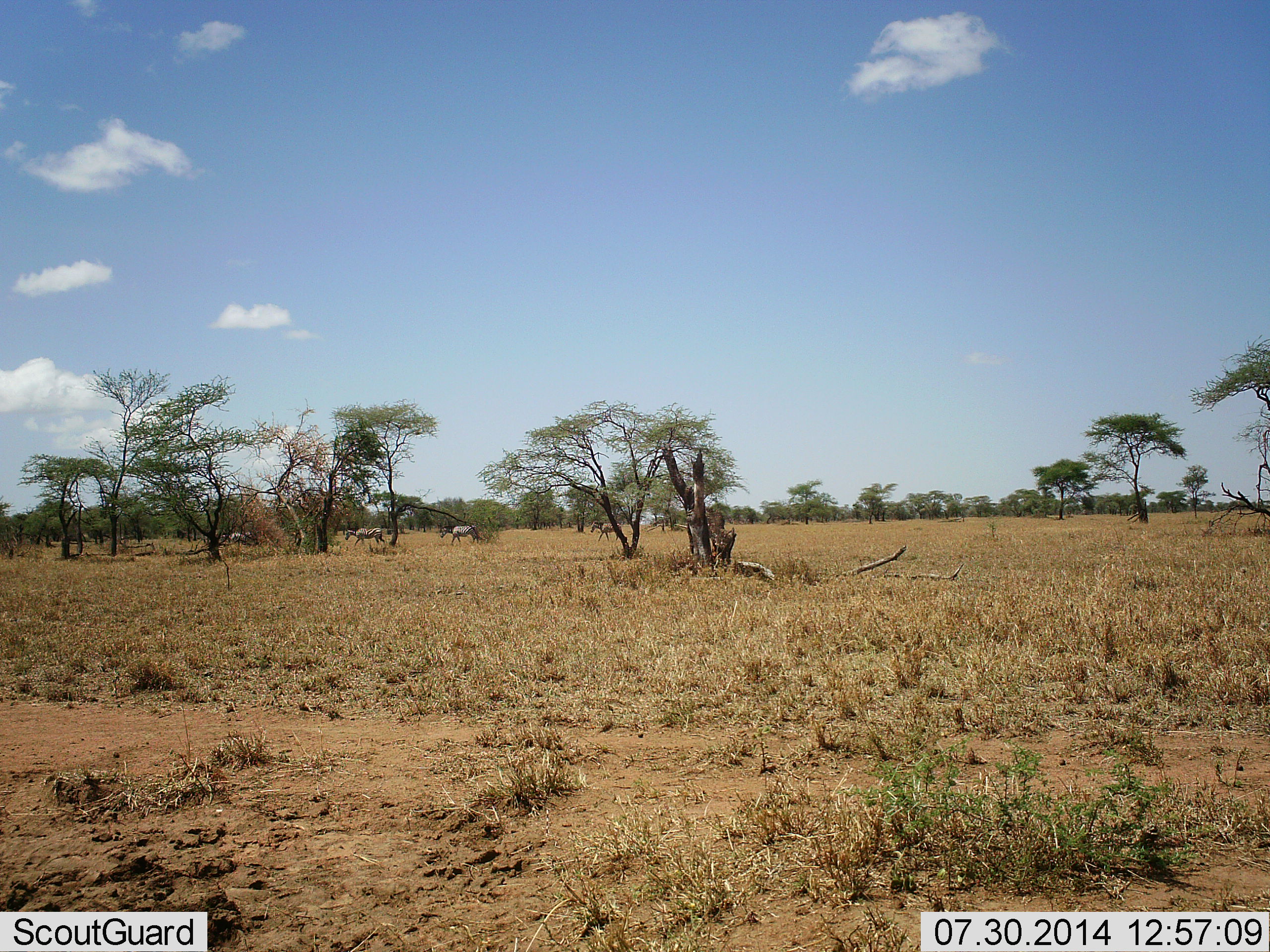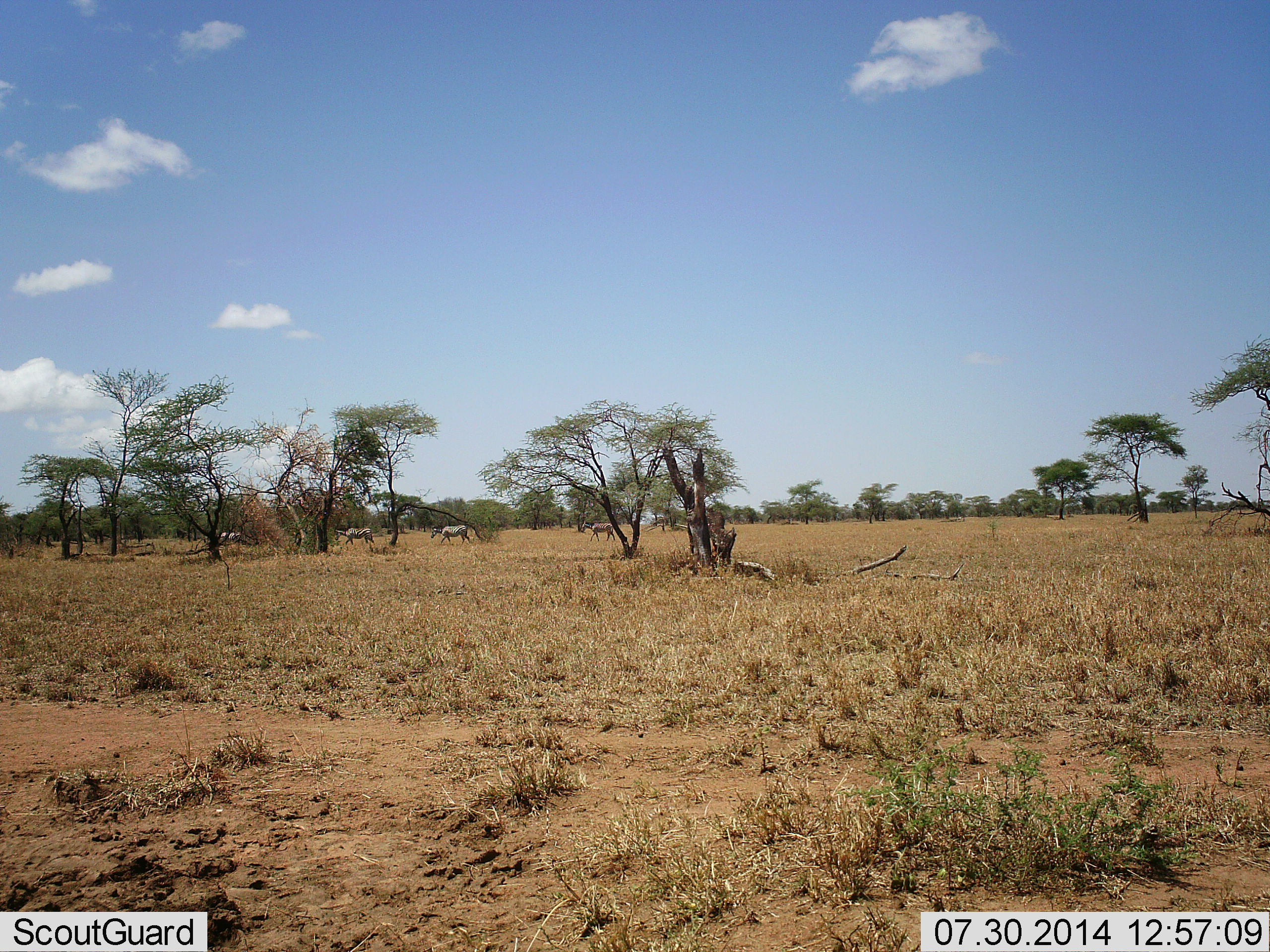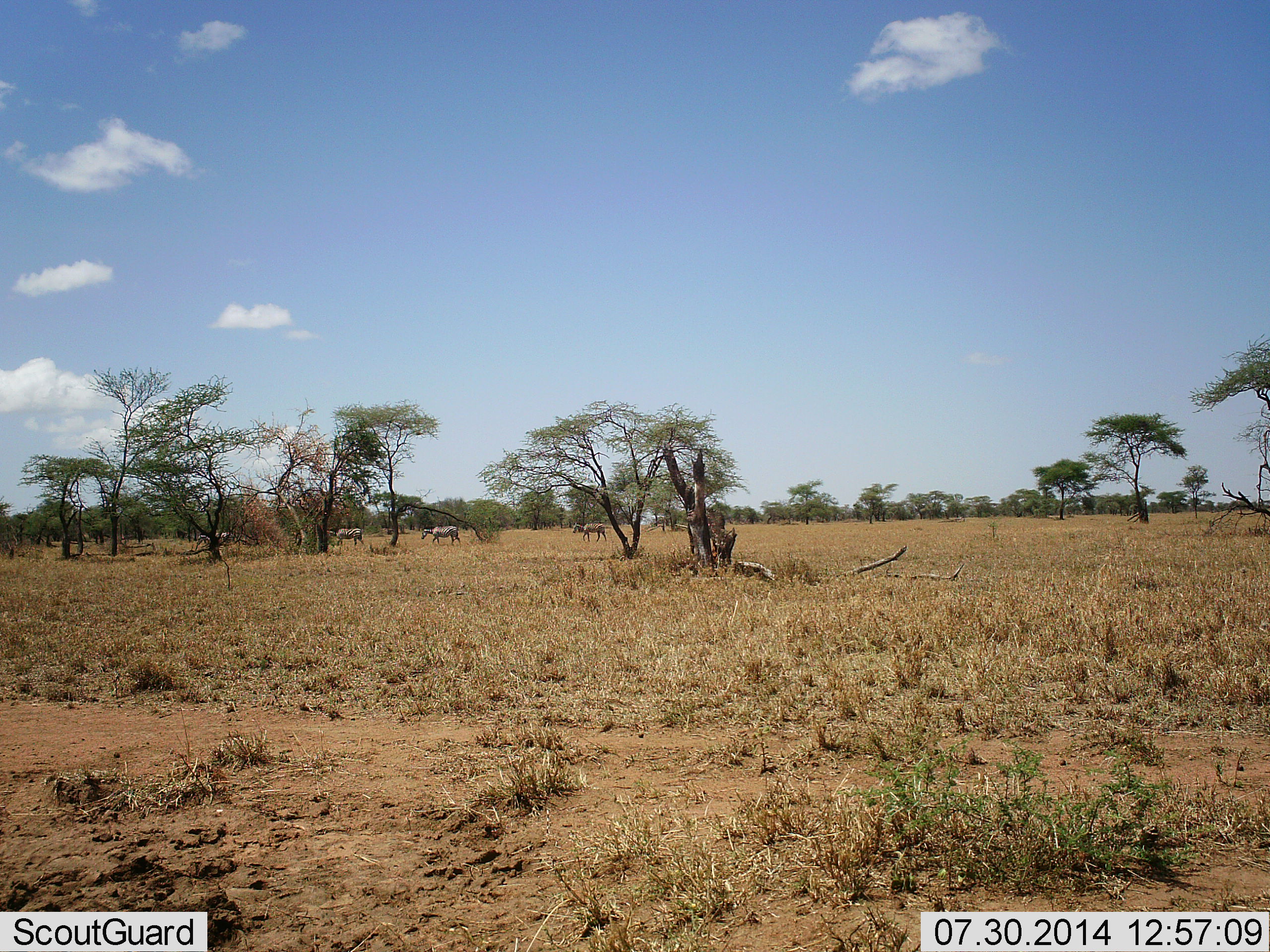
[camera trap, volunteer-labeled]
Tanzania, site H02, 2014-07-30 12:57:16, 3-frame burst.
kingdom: Animalia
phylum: Chordata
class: Mammalia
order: Perissodactyla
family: Equidae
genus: Equus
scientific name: Equus quagga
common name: plains zebra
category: zebra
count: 4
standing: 10%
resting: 0%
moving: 90%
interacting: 0%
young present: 0%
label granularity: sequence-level